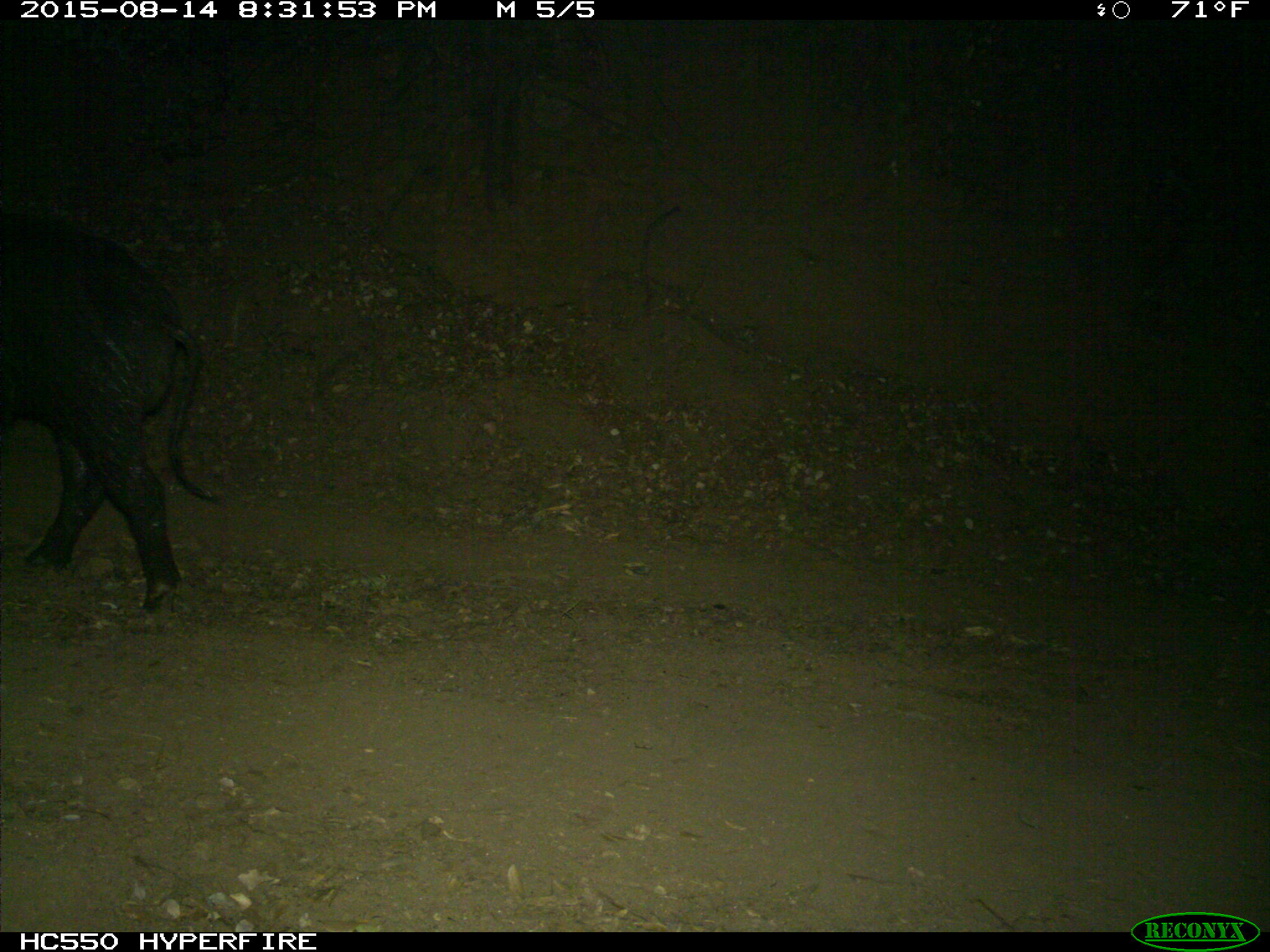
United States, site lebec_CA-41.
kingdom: Animalia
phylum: Chordata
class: Mammalia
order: Artiodactyla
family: Suidae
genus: Sus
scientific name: Sus scrofa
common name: wild boar